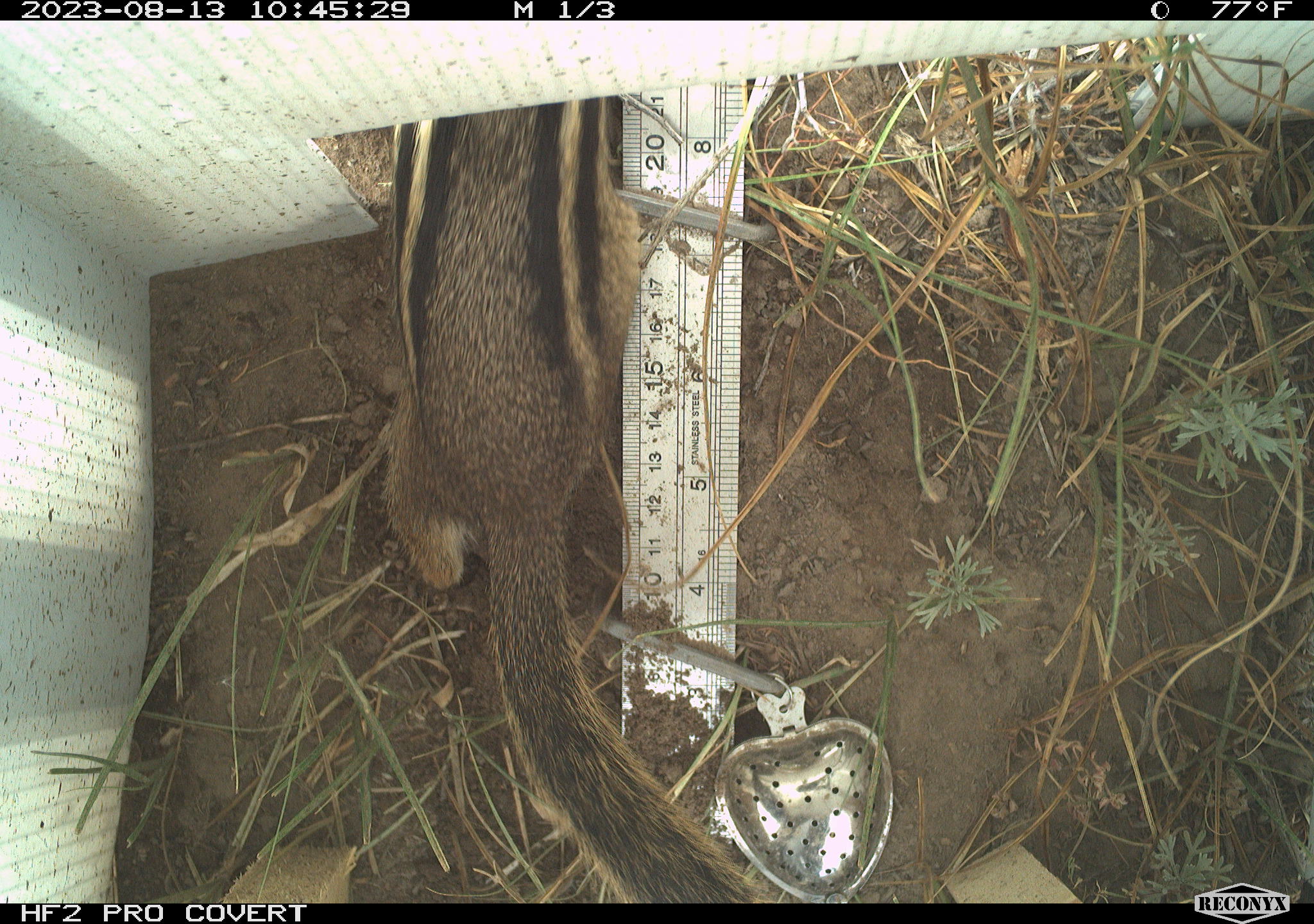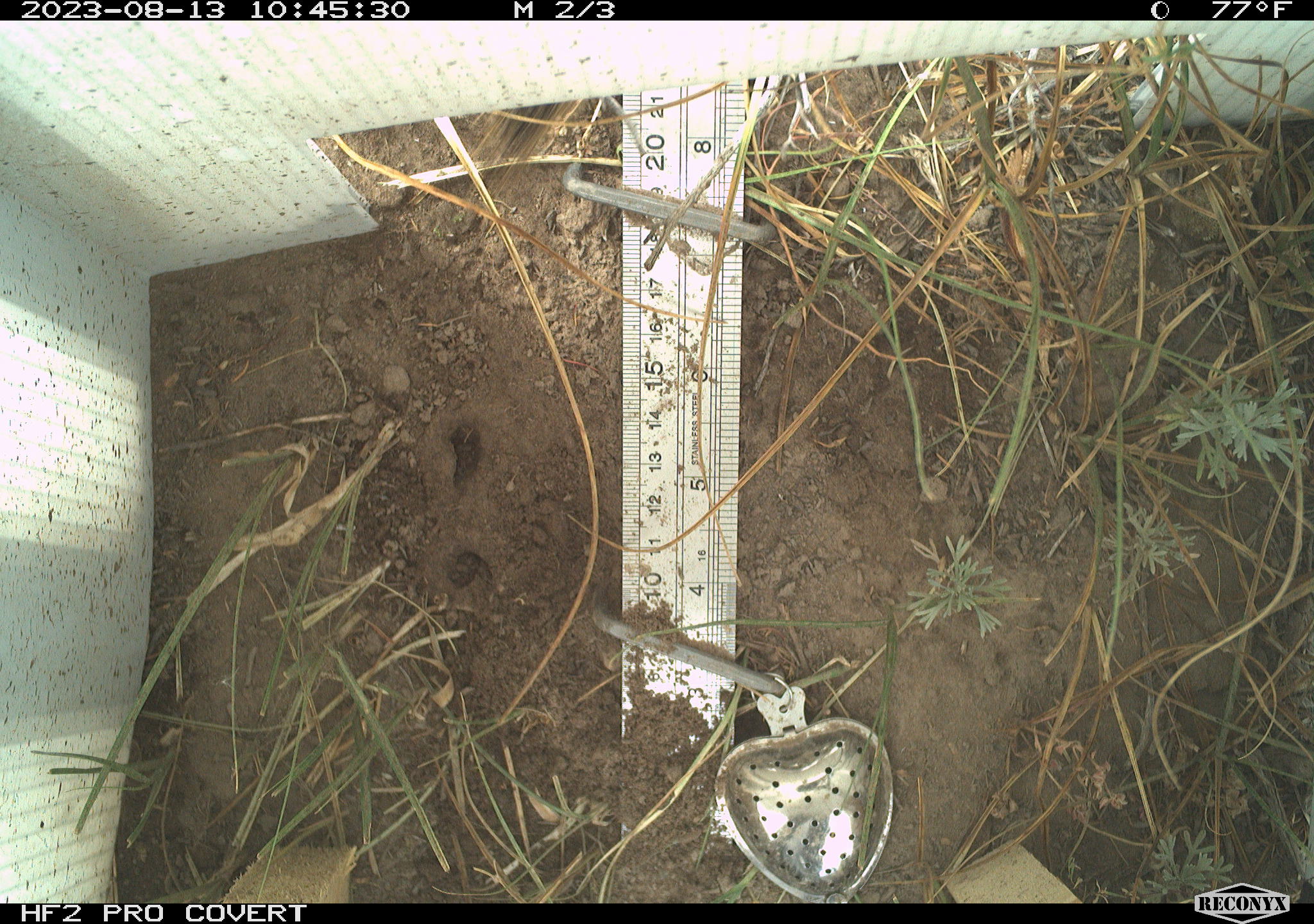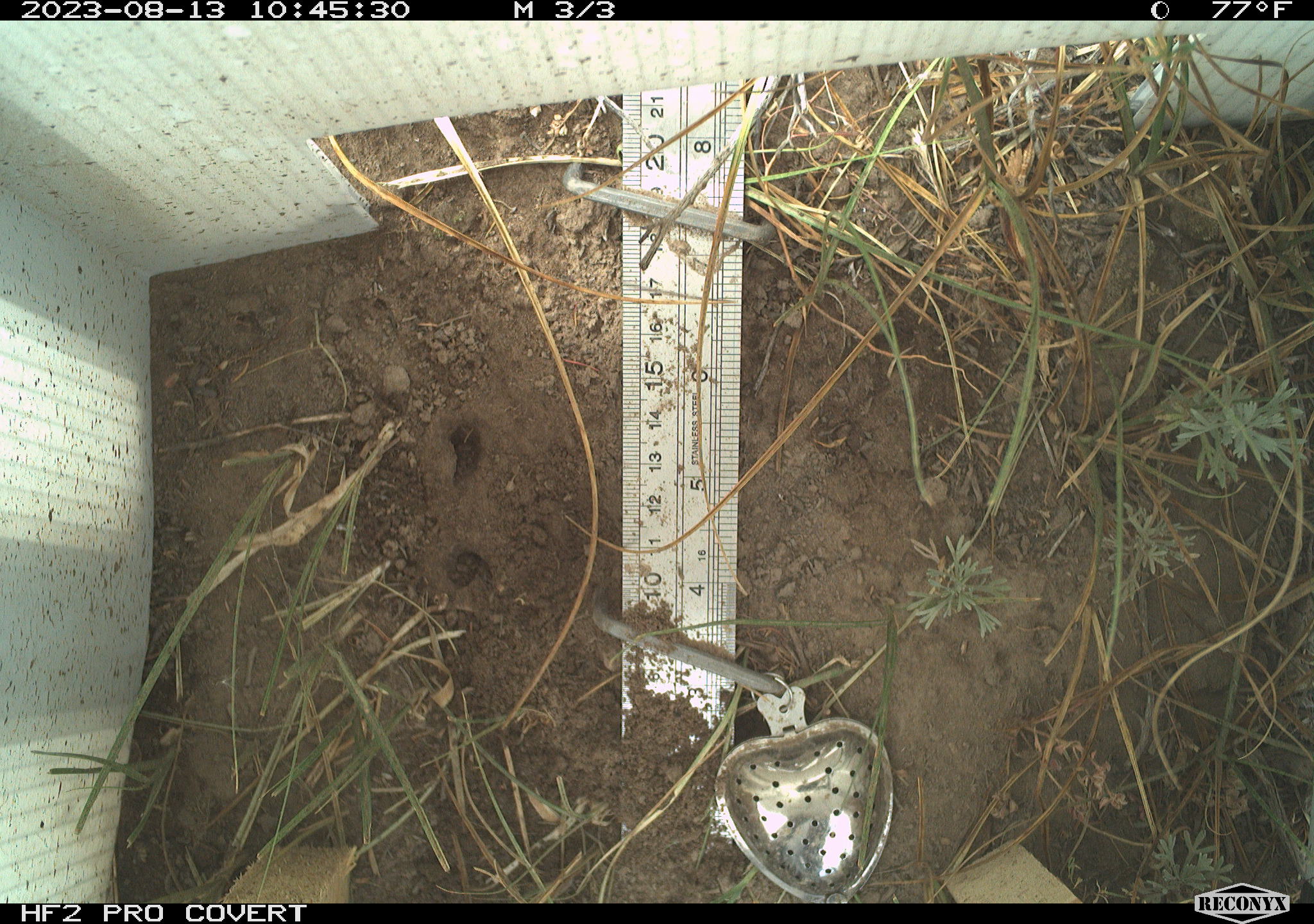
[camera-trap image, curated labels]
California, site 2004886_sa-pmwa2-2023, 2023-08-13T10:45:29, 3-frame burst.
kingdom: Animalia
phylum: Chordata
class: Mammalia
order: Rodentia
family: Sciuridae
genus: Callospermophilus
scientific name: Callospermophilus lateralis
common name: golden mantled ground squirrel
Golden mantled ground squirrel (Callospermophilus lateralis).